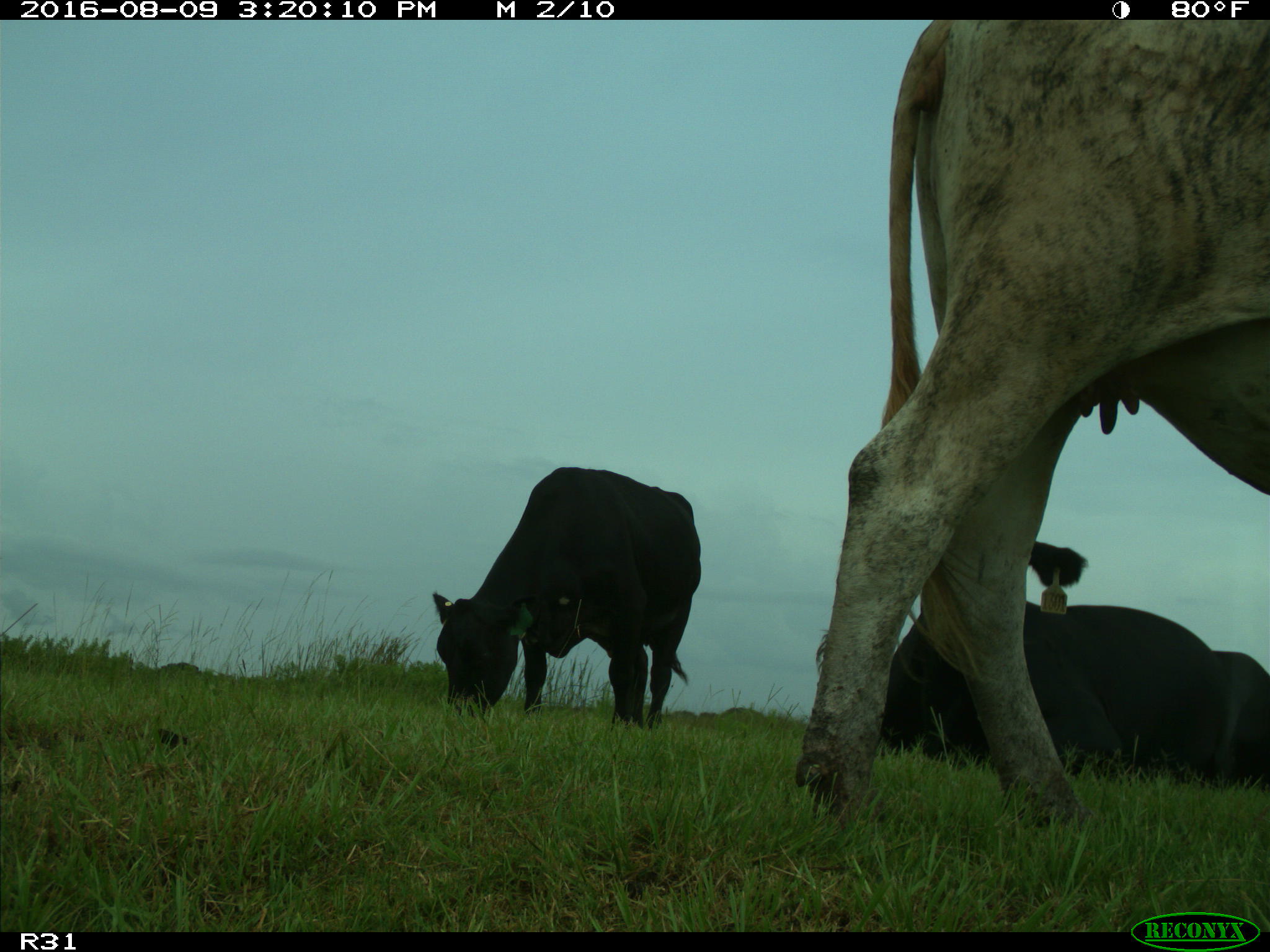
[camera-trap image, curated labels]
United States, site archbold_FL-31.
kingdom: Animalia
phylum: Chordata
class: Mammalia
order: Artiodactyla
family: Bovidae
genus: Bos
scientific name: Bos taurus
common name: domestic cow